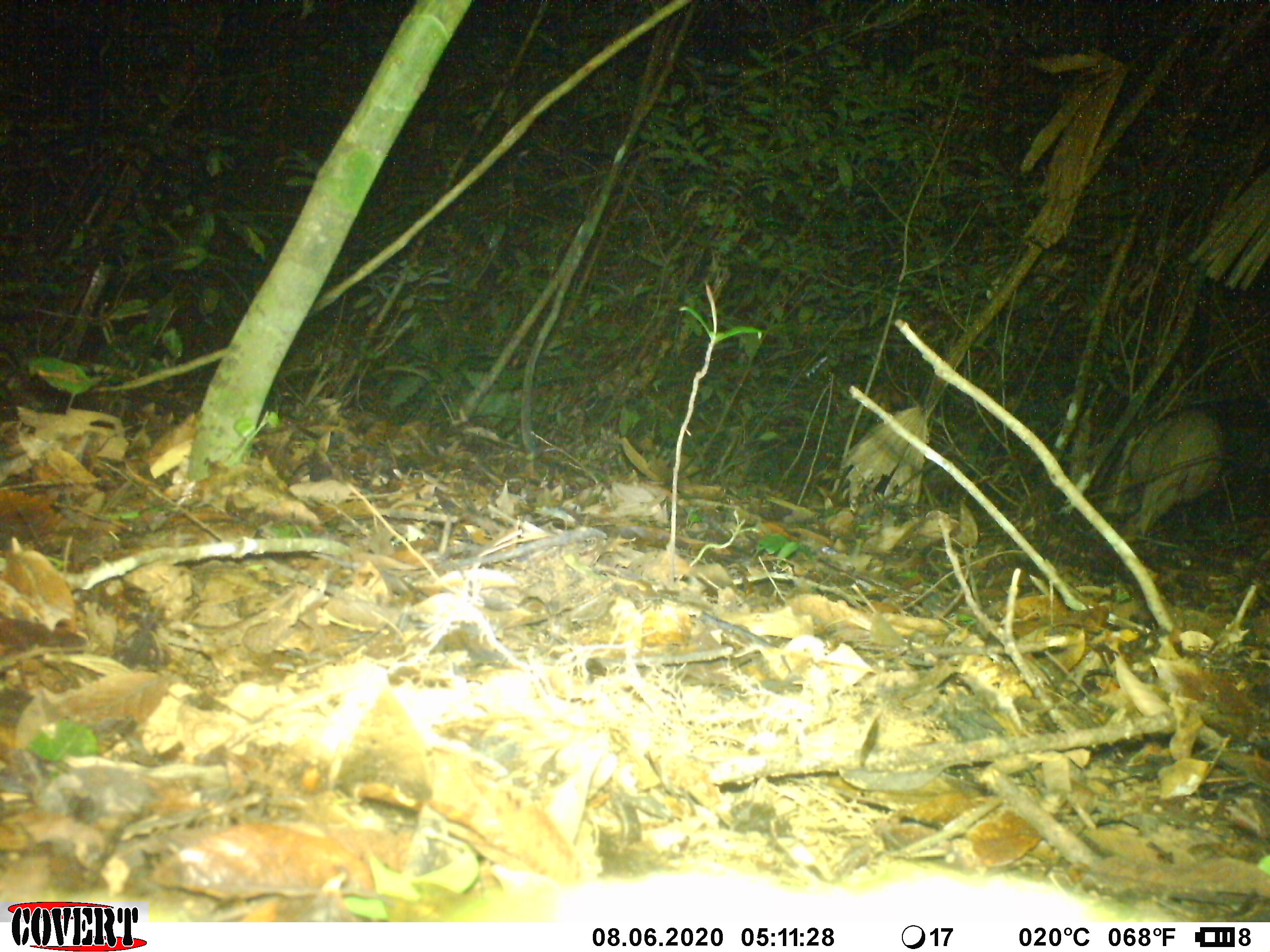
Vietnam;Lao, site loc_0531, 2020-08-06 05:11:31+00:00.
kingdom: Animalia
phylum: Chordata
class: Mammalia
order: Artiodactyla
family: Suidae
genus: Sus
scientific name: Sus scrofa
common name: eurasian wild pig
Eurasian wild pig (Sus scrofa). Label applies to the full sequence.